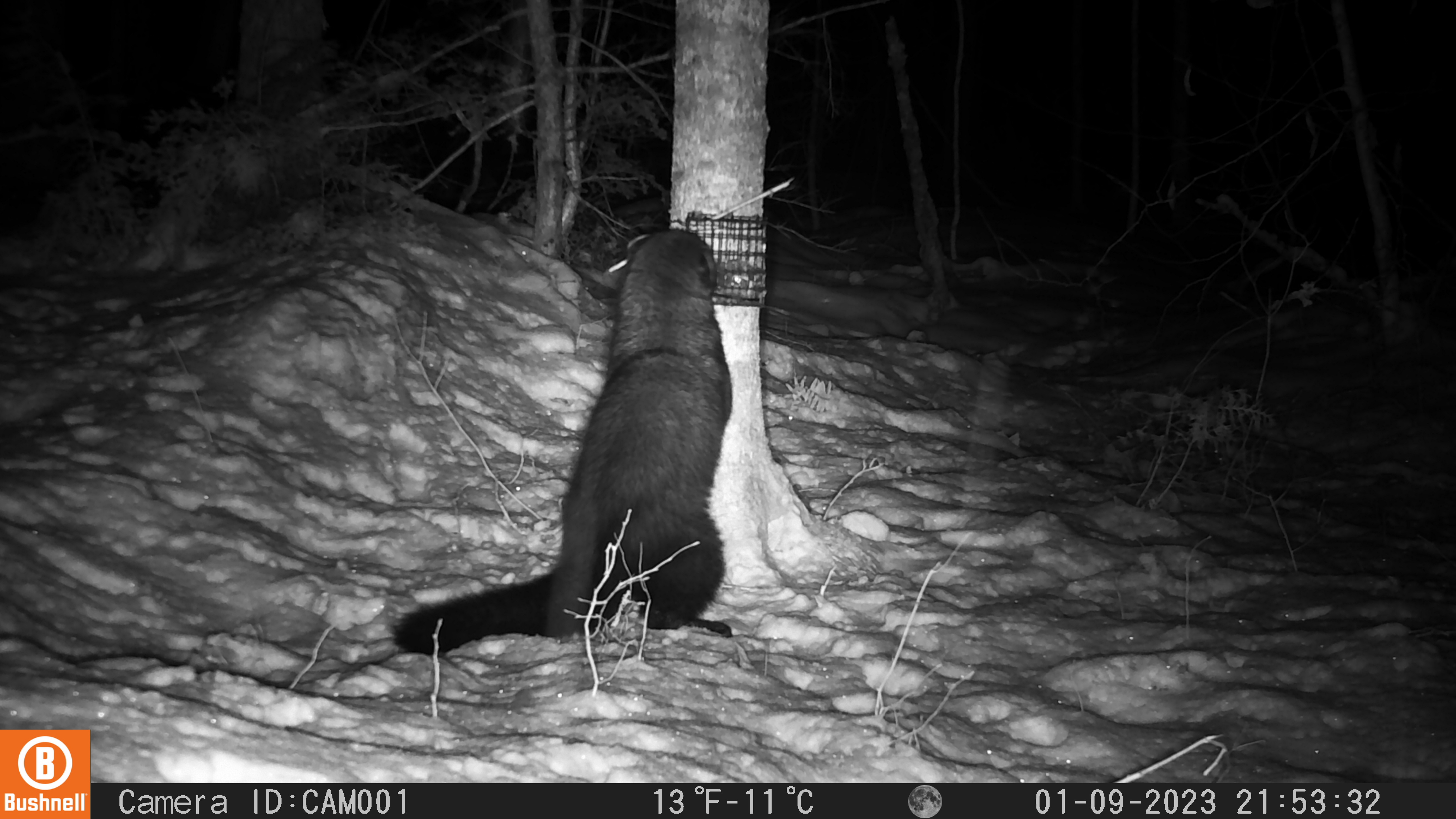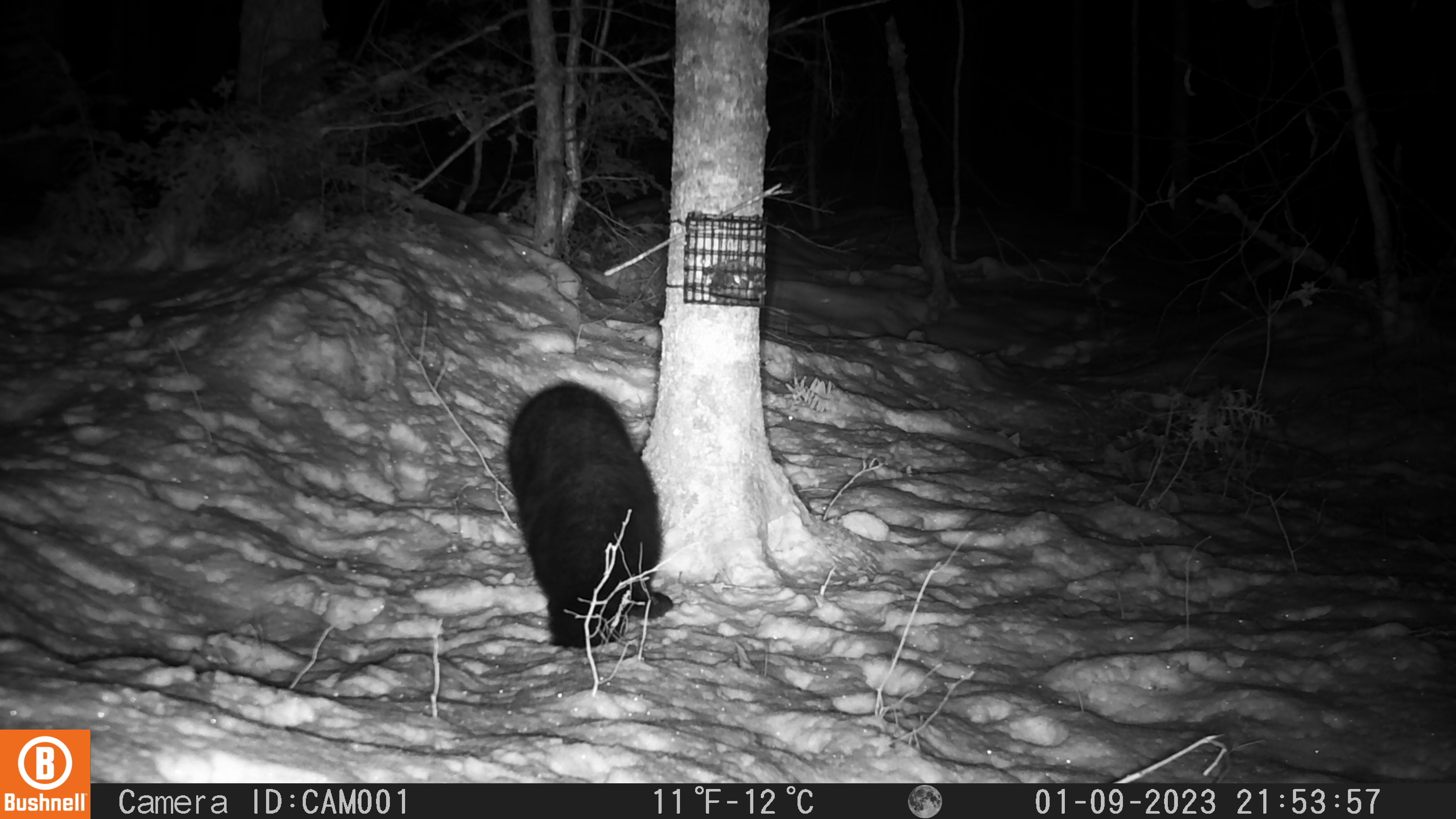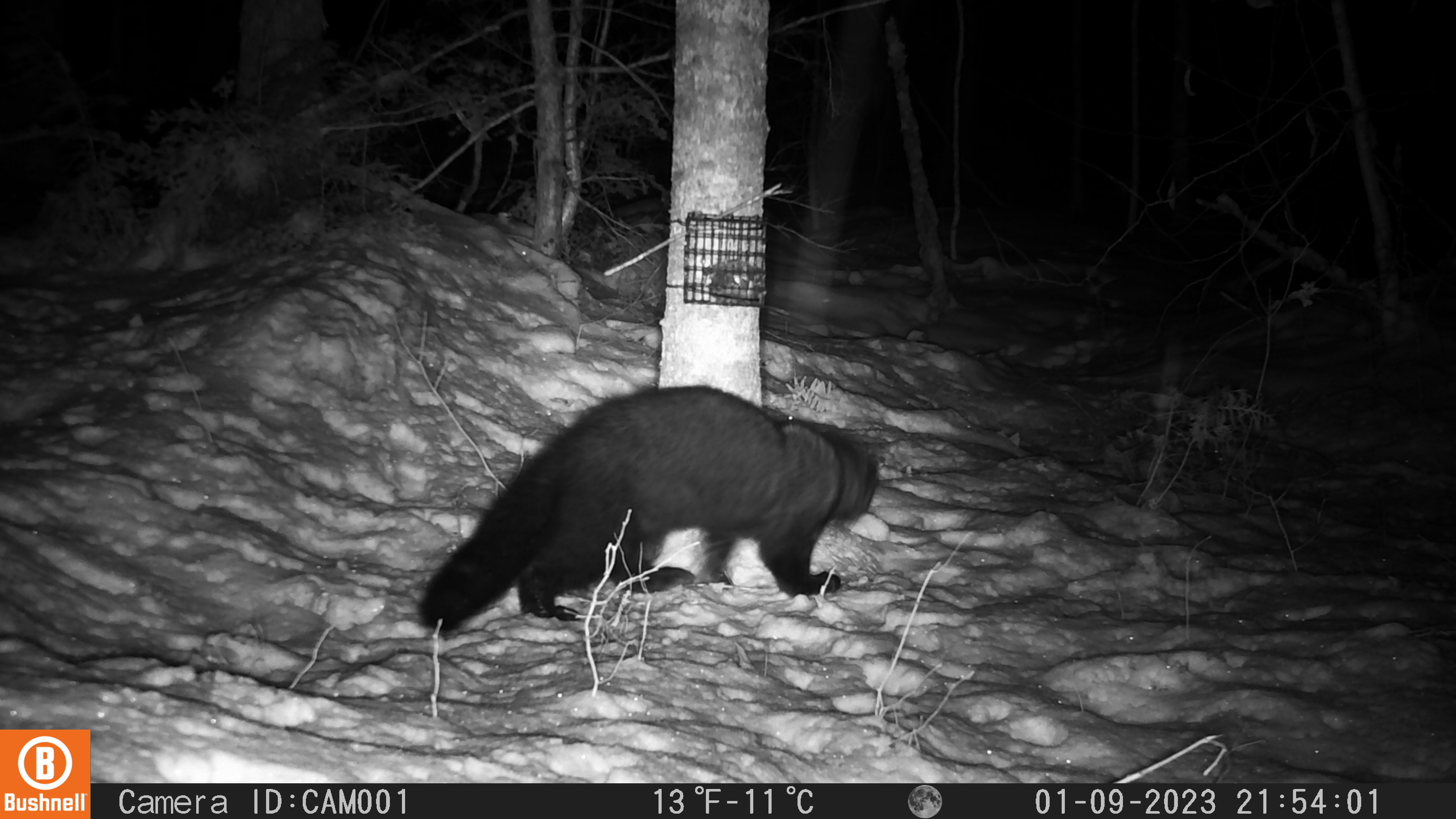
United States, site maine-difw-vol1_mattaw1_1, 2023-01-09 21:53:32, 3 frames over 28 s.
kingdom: Animalia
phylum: Chordata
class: Mammalia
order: Carnivora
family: Mustelidae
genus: Pekania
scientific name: Pekania pennanti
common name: fisher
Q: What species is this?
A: Fisher (Pekania pennanti).